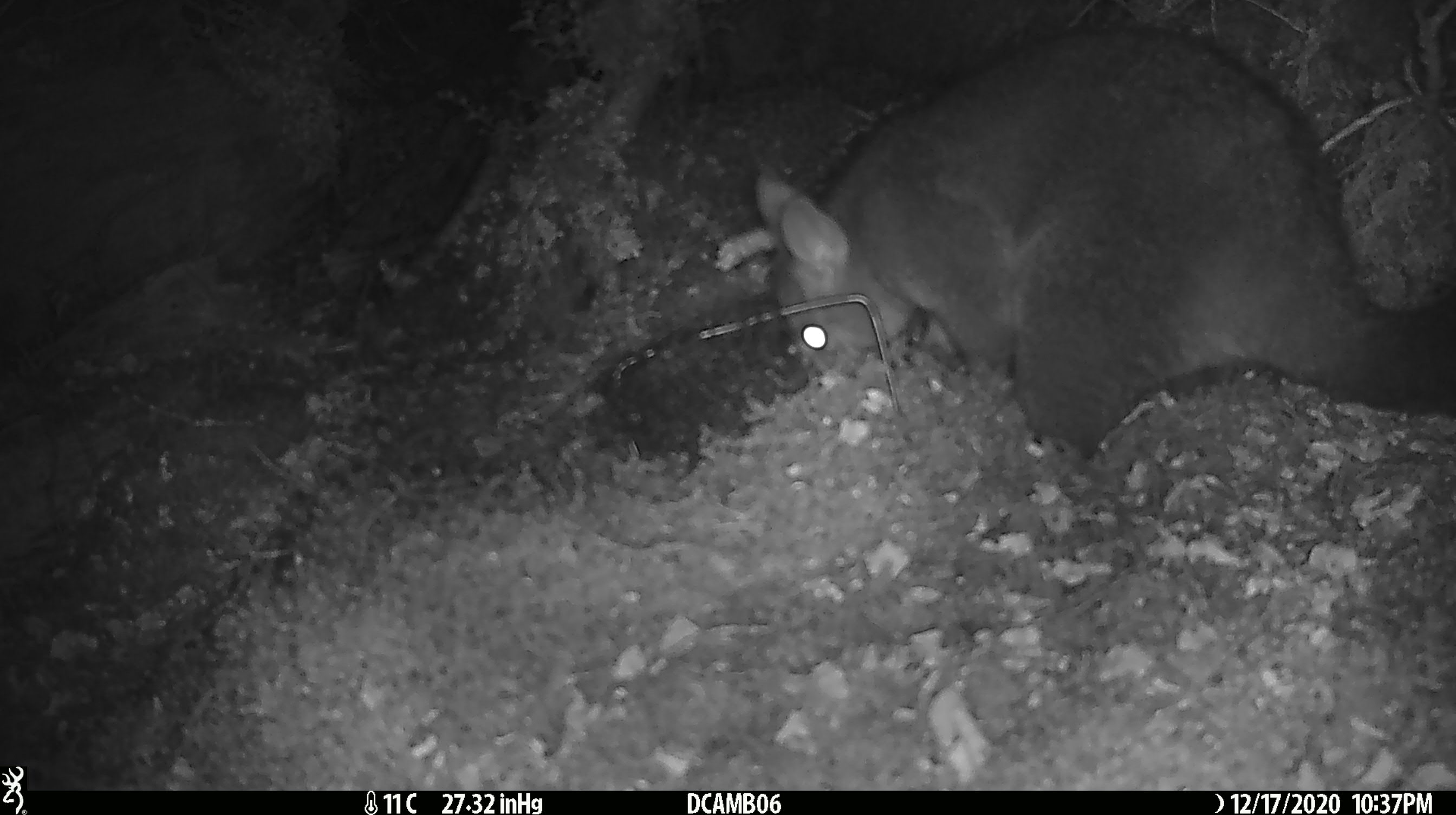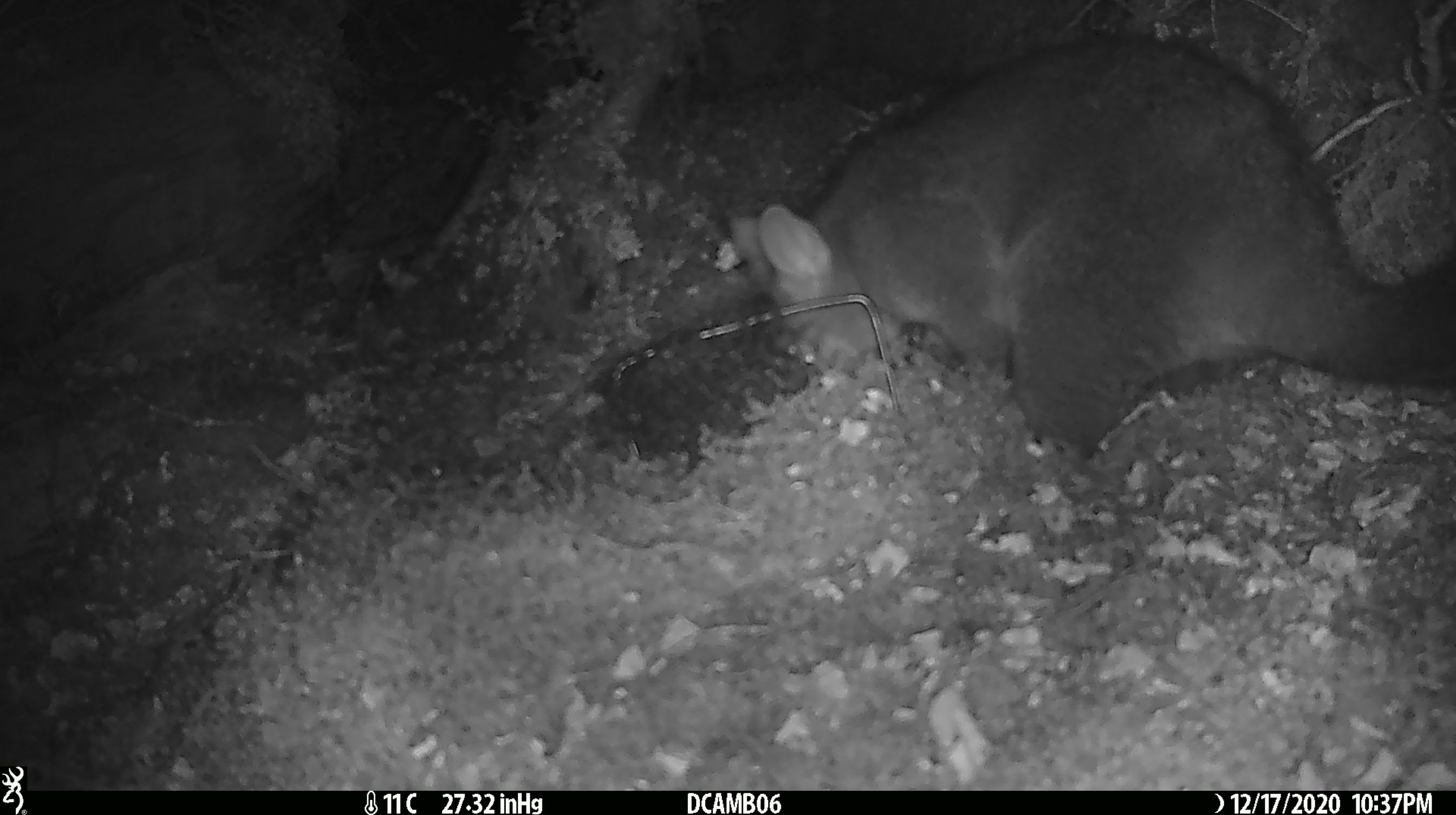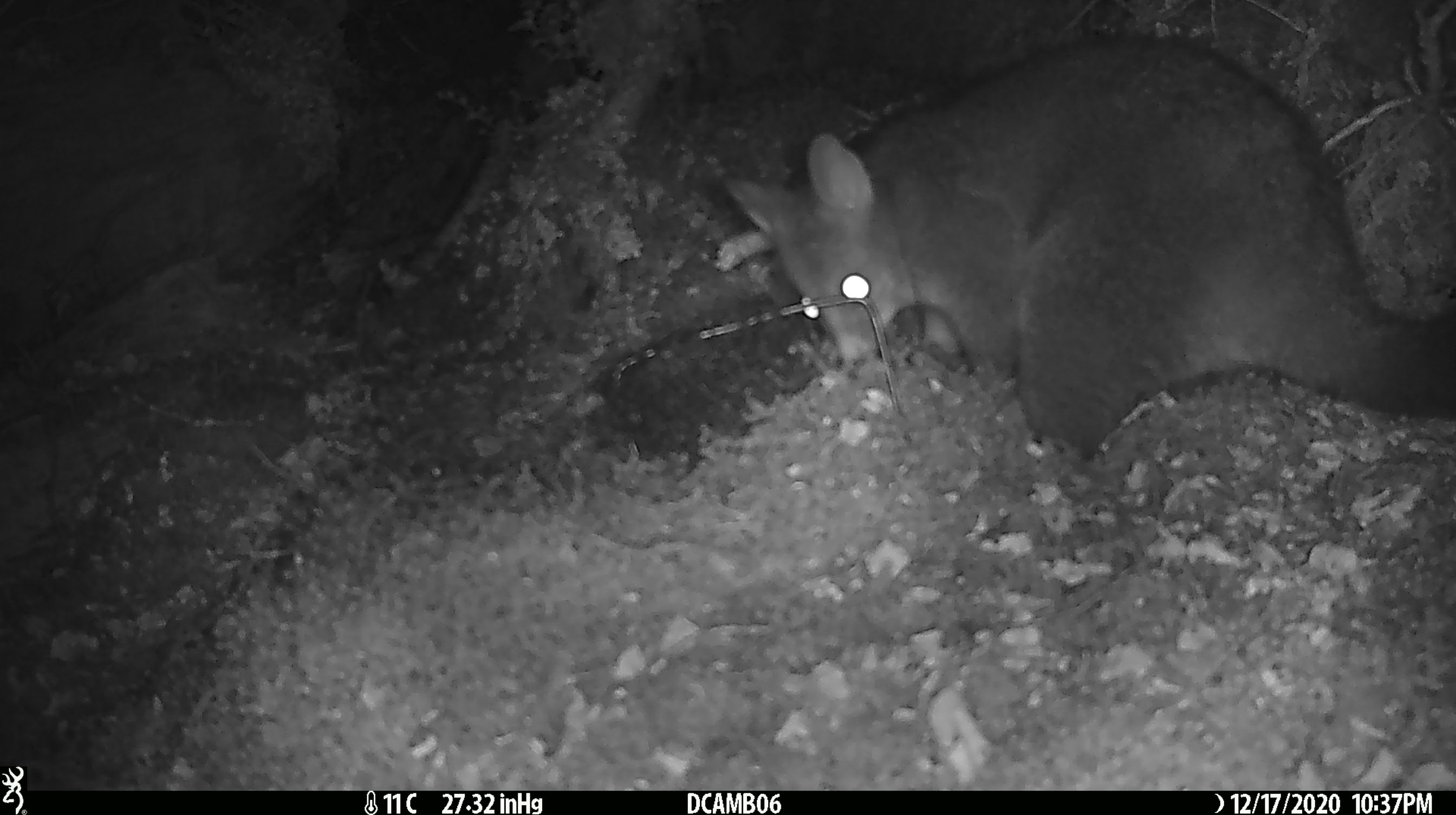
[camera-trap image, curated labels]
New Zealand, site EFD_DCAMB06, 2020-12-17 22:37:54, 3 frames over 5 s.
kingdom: Animalia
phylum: Chordata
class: Mammalia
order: Diprotodontia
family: Phalangeridae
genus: Trichosurus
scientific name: Trichosurus vulpecula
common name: common brushtail possum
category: possum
Possum (common brushtail possum) (Trichosurus vulpecula).